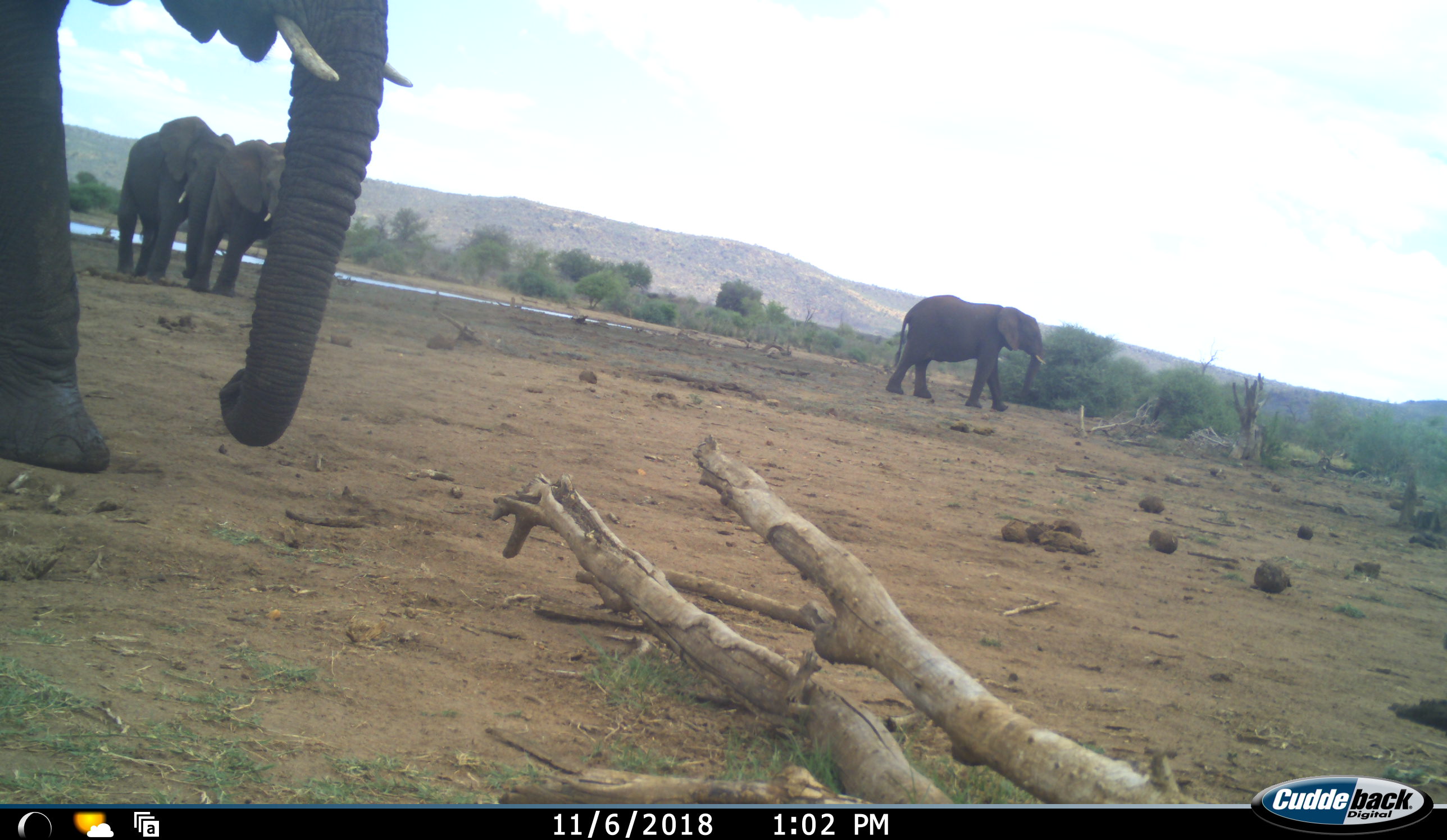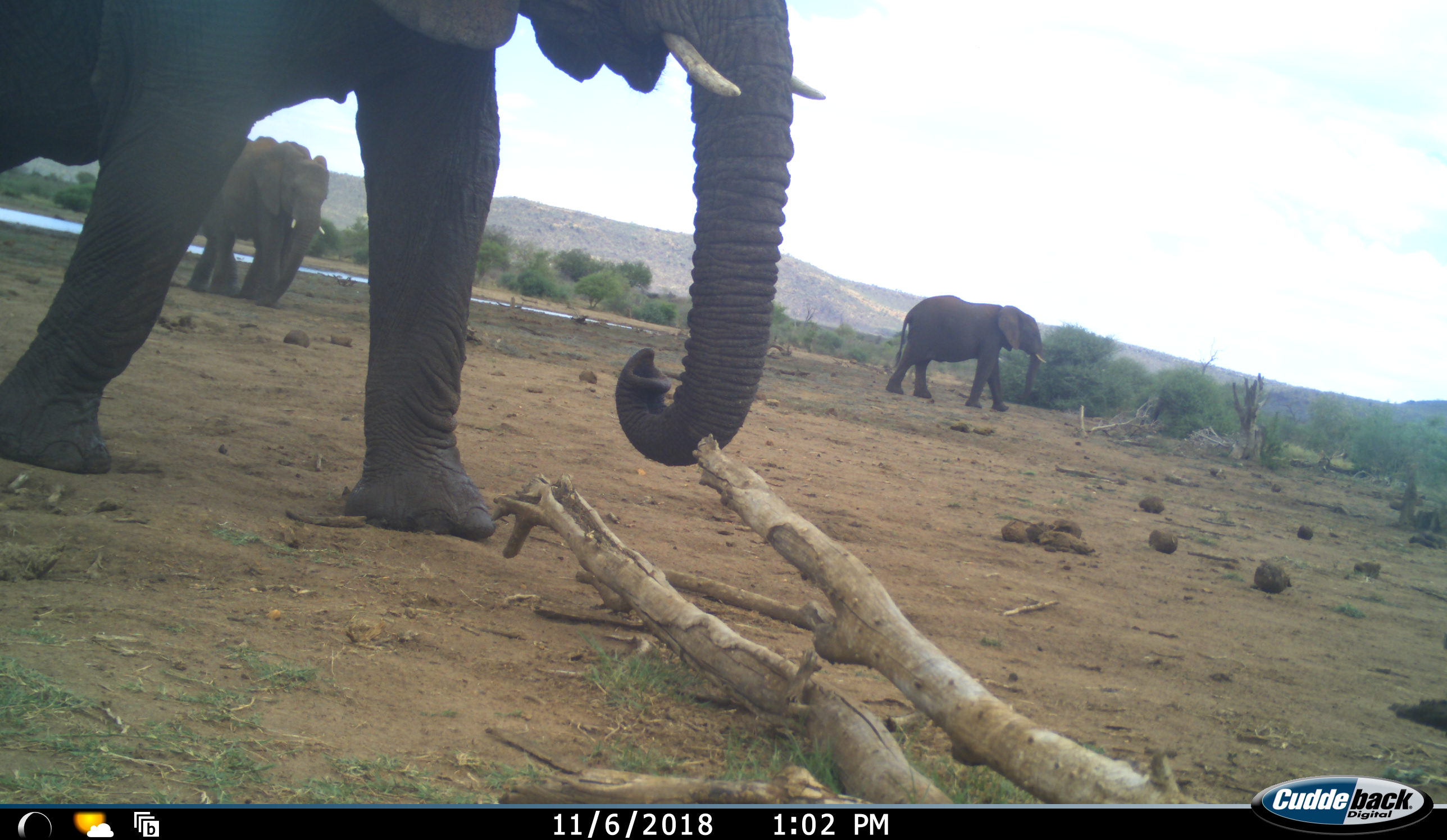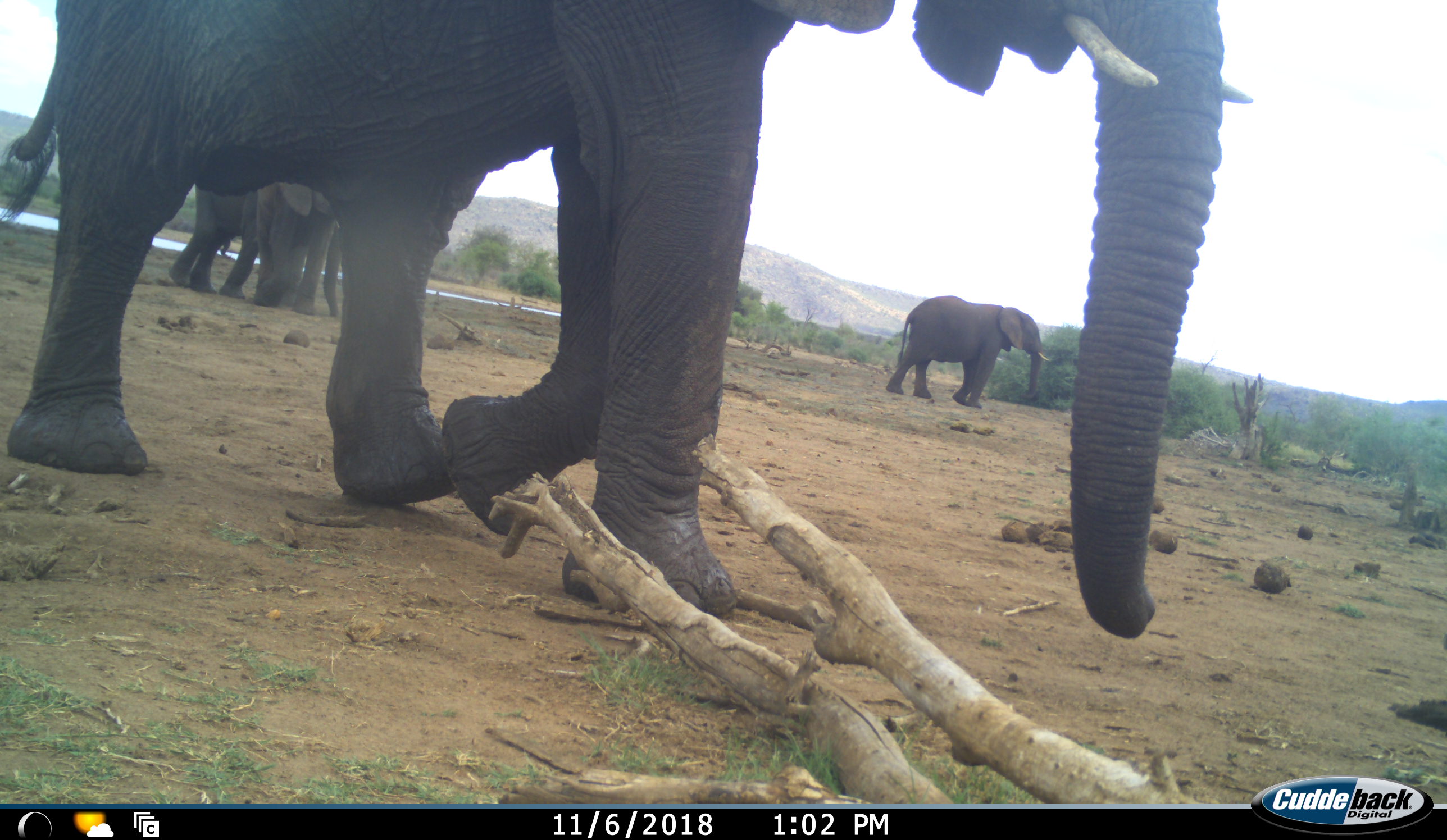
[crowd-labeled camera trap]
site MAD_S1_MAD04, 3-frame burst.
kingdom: Animalia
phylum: Chordata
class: Mammalia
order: Proboscidea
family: Elephantidae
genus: Loxodonta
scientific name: Loxodonta africana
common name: african bush elephant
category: elephant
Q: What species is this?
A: Elephant (african bush elephant) (Loxodonta africana).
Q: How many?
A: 4.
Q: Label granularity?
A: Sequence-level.